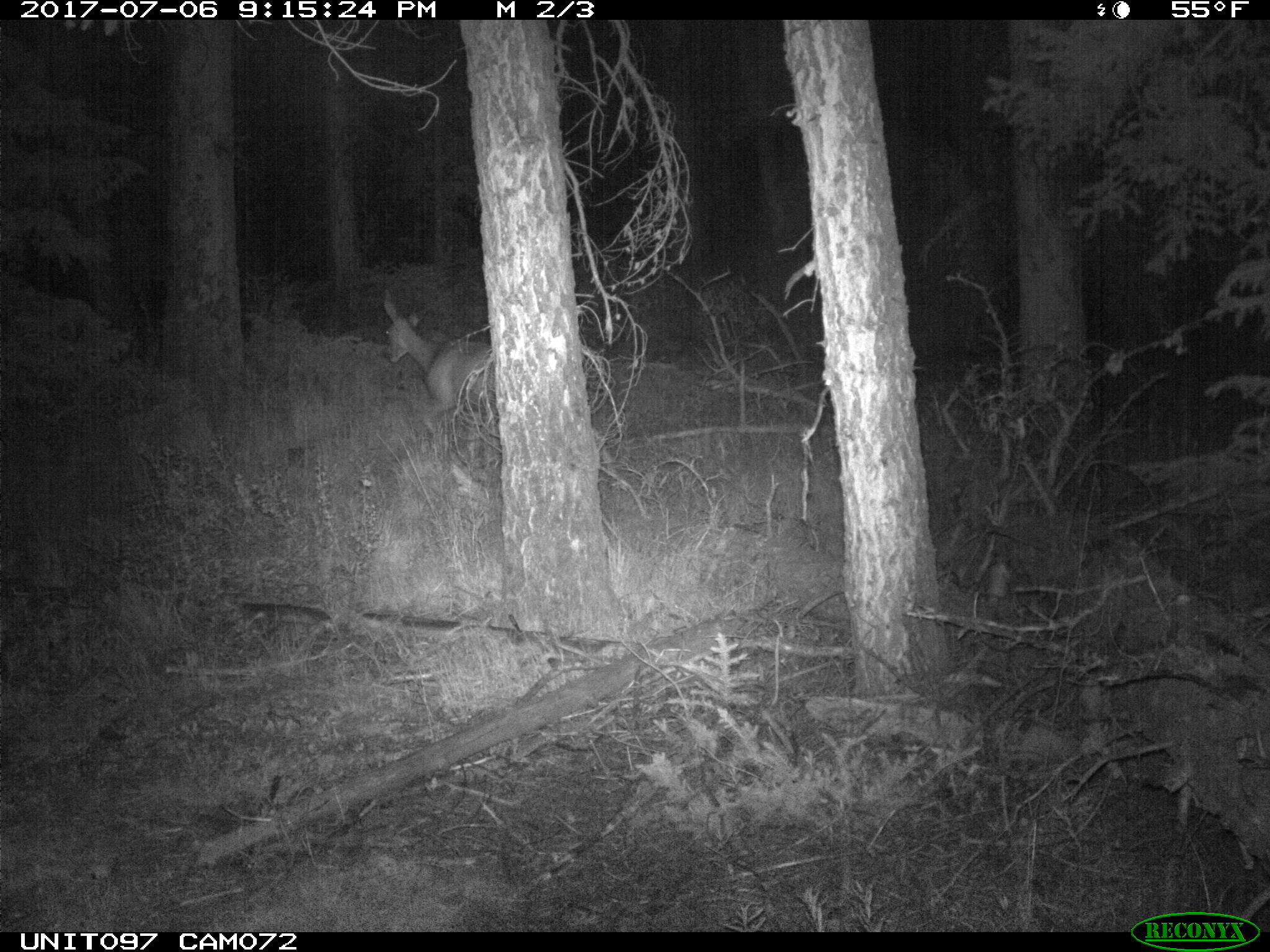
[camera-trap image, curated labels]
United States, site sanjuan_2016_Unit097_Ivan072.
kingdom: Animalia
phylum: Chordata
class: Mammalia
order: Artiodactyla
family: Cervidae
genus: Odocoileus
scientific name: Odocoileus hemionus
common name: mule deer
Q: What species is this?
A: Odocoileus hemionus (mule deer).